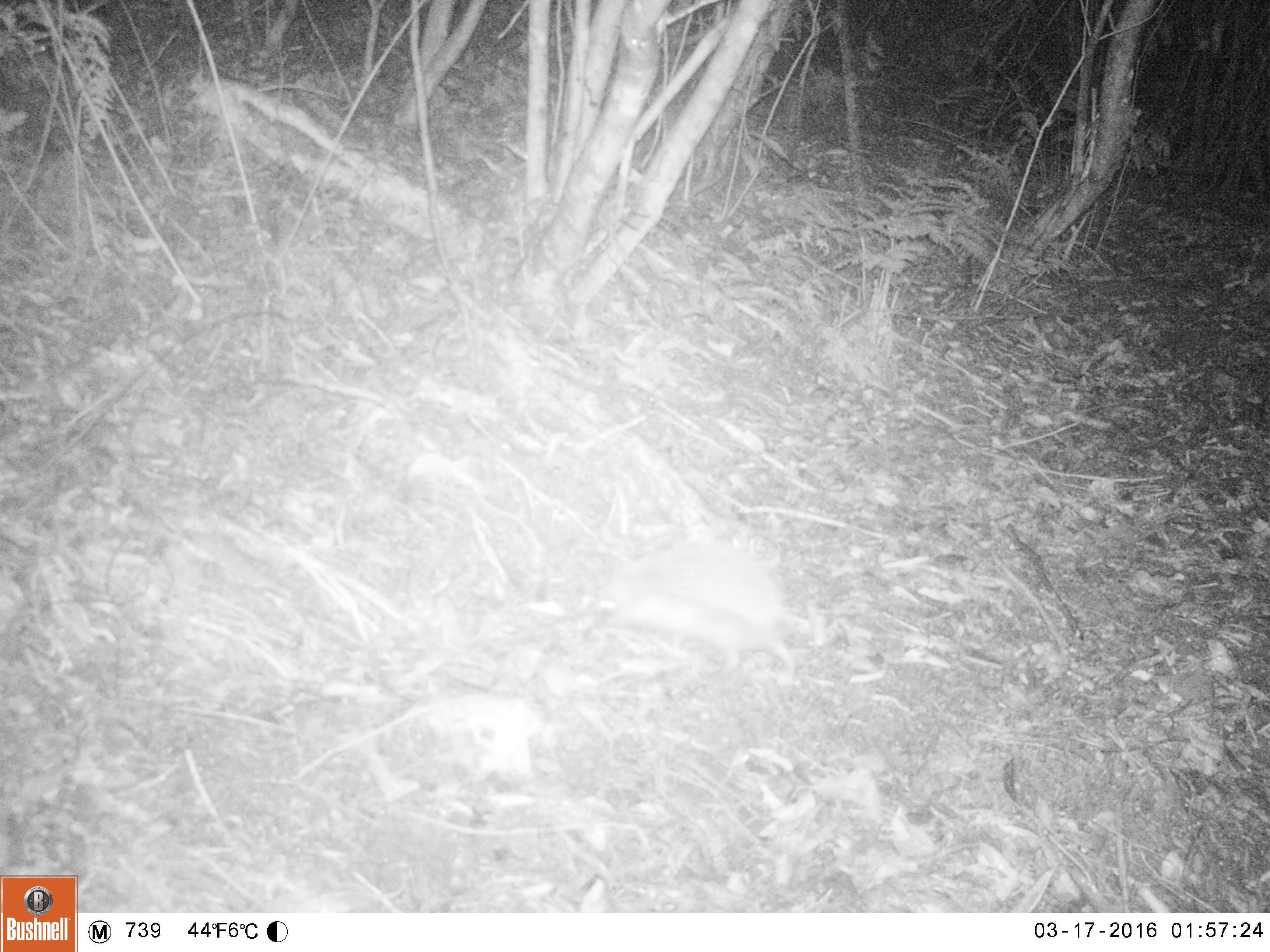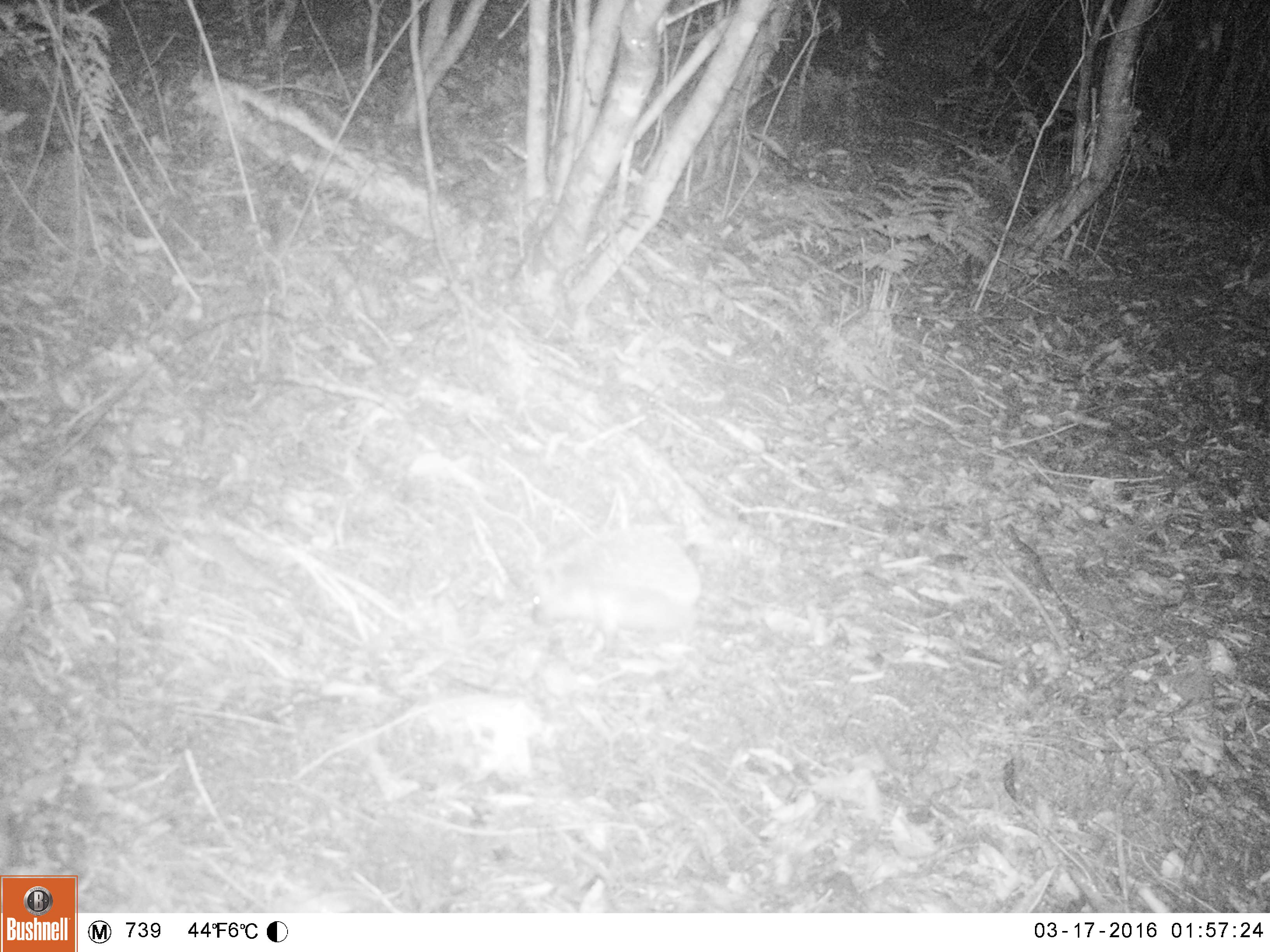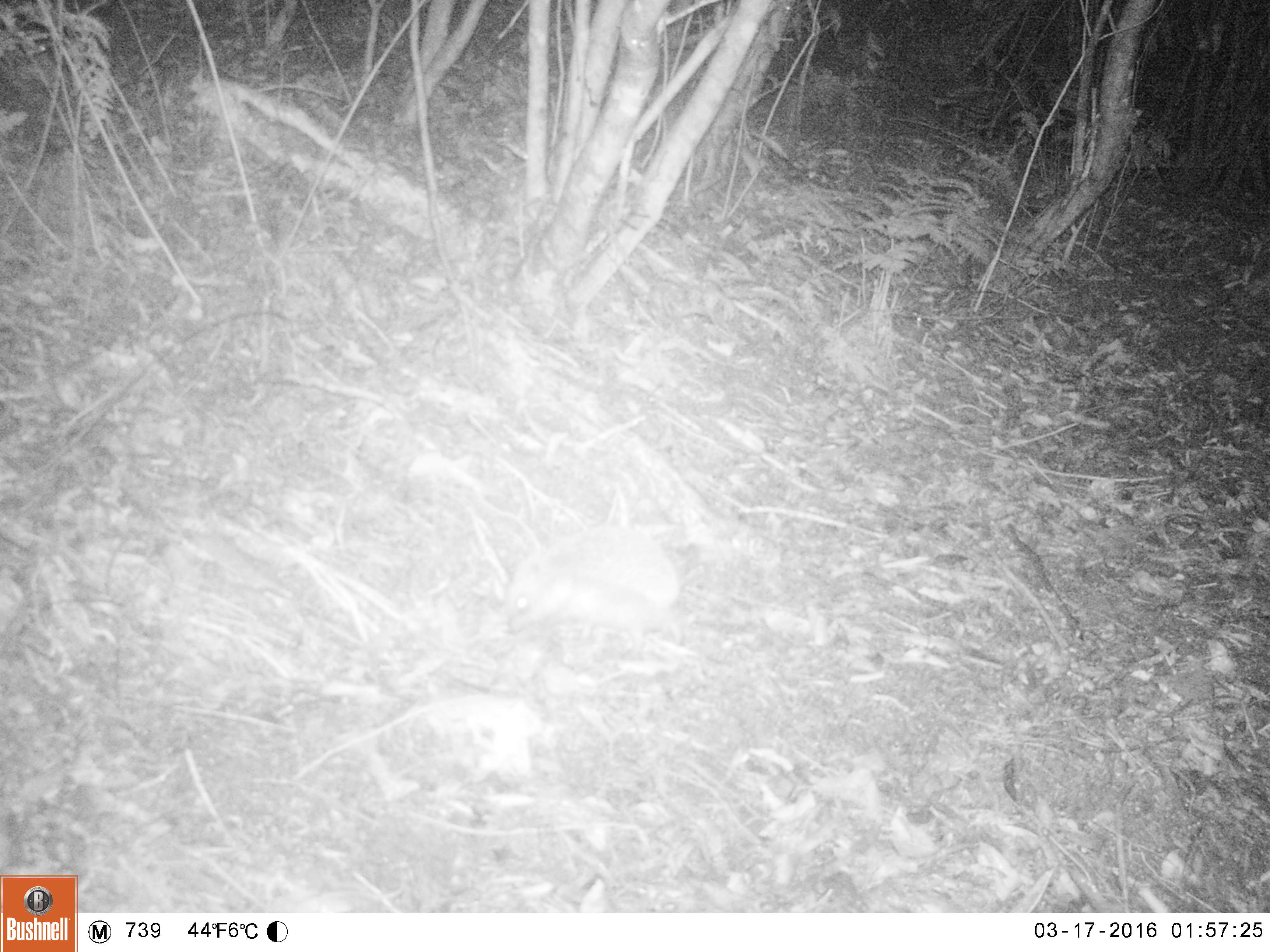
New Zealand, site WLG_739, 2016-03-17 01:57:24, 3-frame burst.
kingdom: Animalia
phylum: Chordata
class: Mammalia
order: Eulipotyphla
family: Erinaceidae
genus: Erinaceus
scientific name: Erinaceus europaeus europaeus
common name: european hedgehog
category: hedgehog